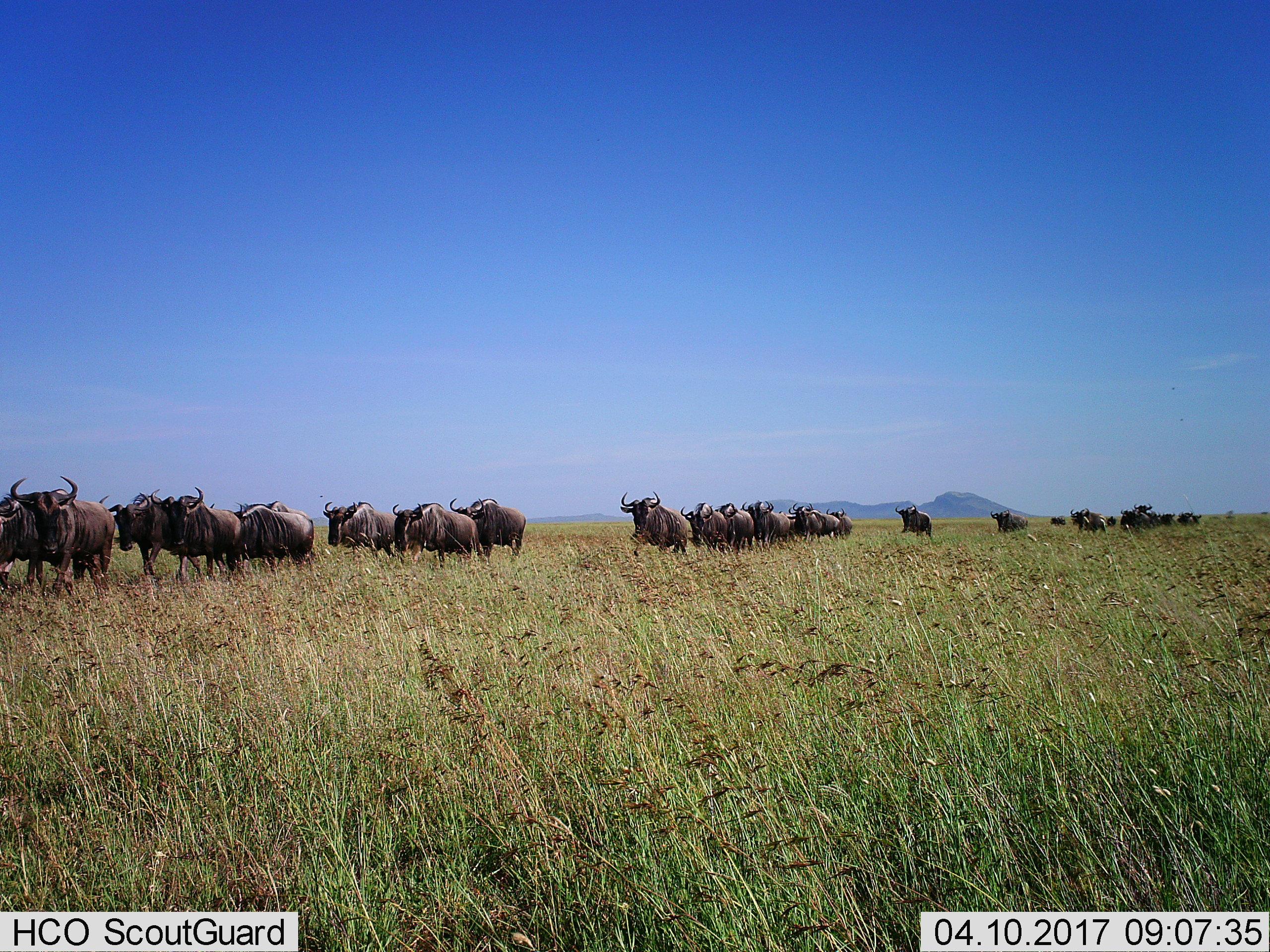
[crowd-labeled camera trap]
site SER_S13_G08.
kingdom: Animalia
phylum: Chordata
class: Mammalia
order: Artiodactyla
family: Bovidae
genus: Connochaetes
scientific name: Connochaetes taurinus taurinus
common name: blue wildebeest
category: wildebeestblue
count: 11-50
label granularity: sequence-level